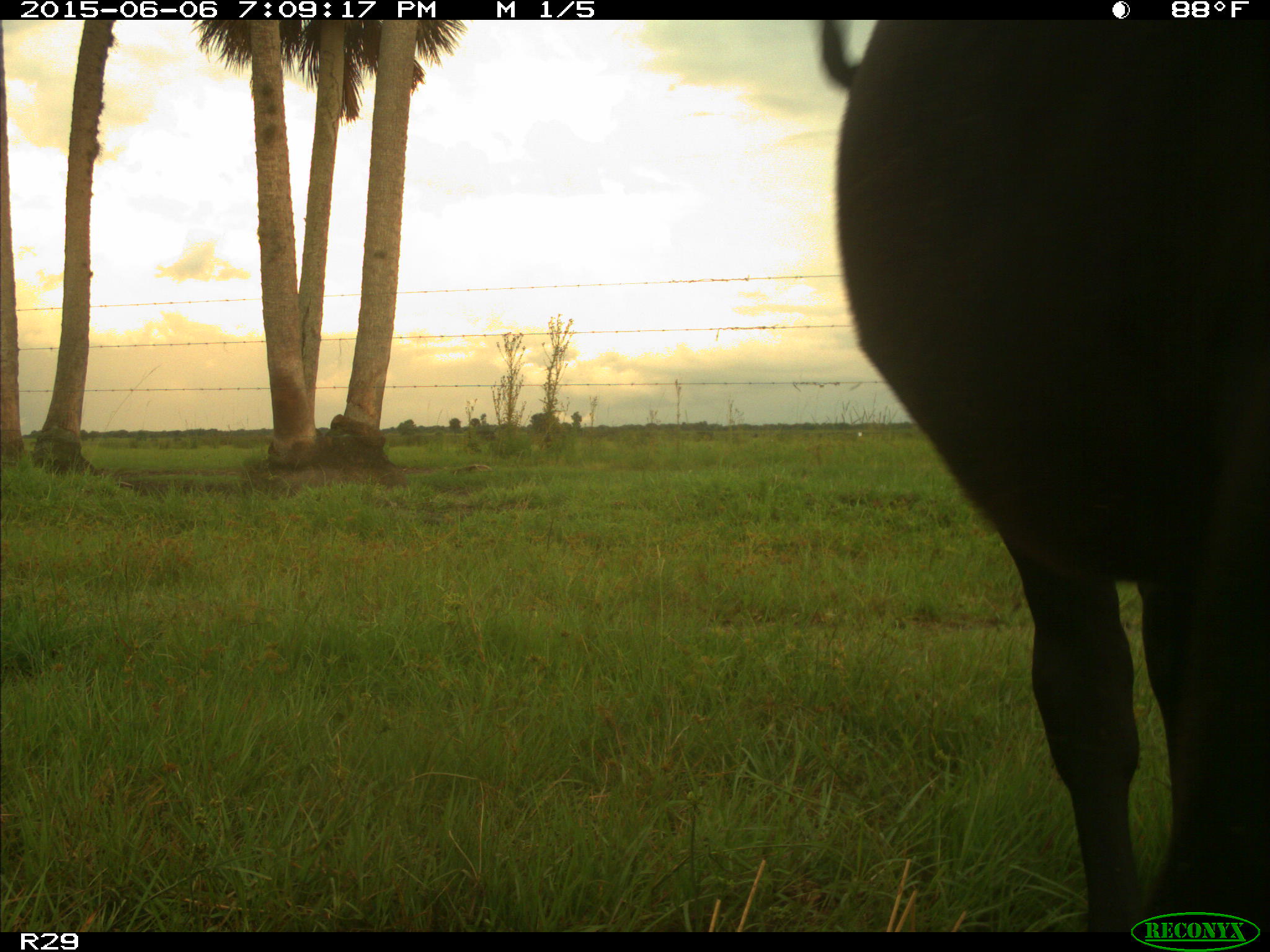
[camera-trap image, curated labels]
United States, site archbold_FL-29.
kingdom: Animalia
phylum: Chordata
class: Mammalia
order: Artiodactyla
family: Bovidae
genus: Bos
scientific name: Bos taurus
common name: domestic cow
Bos taurus (domestic cow).